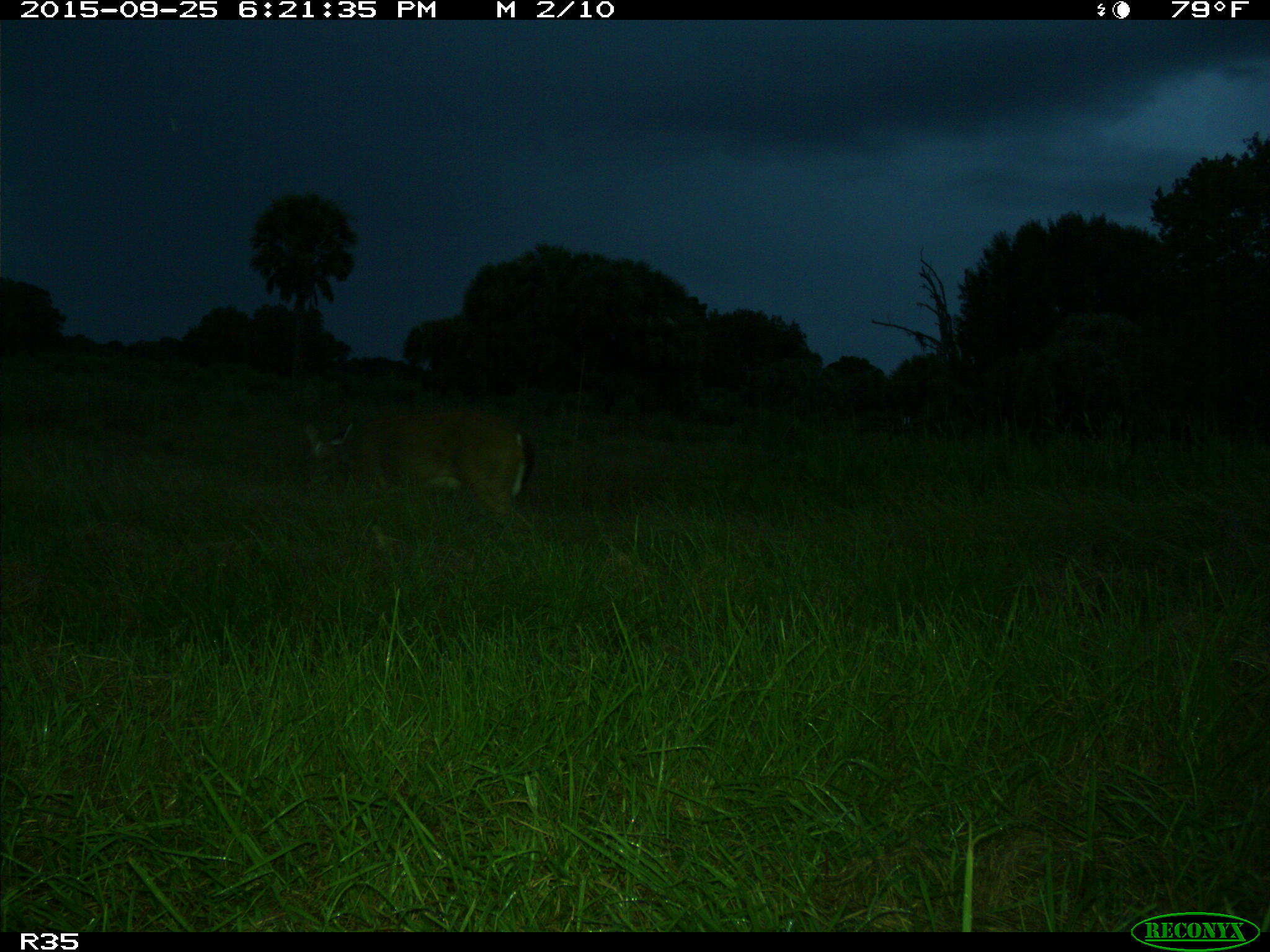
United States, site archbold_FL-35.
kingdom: Animalia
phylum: Chordata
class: Mammalia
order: Artiodactyla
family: Cervidae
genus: Odocoileus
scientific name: Odocoileus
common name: deer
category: unidentified deer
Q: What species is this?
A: Unidentified deer (deer) (Odocoileus).